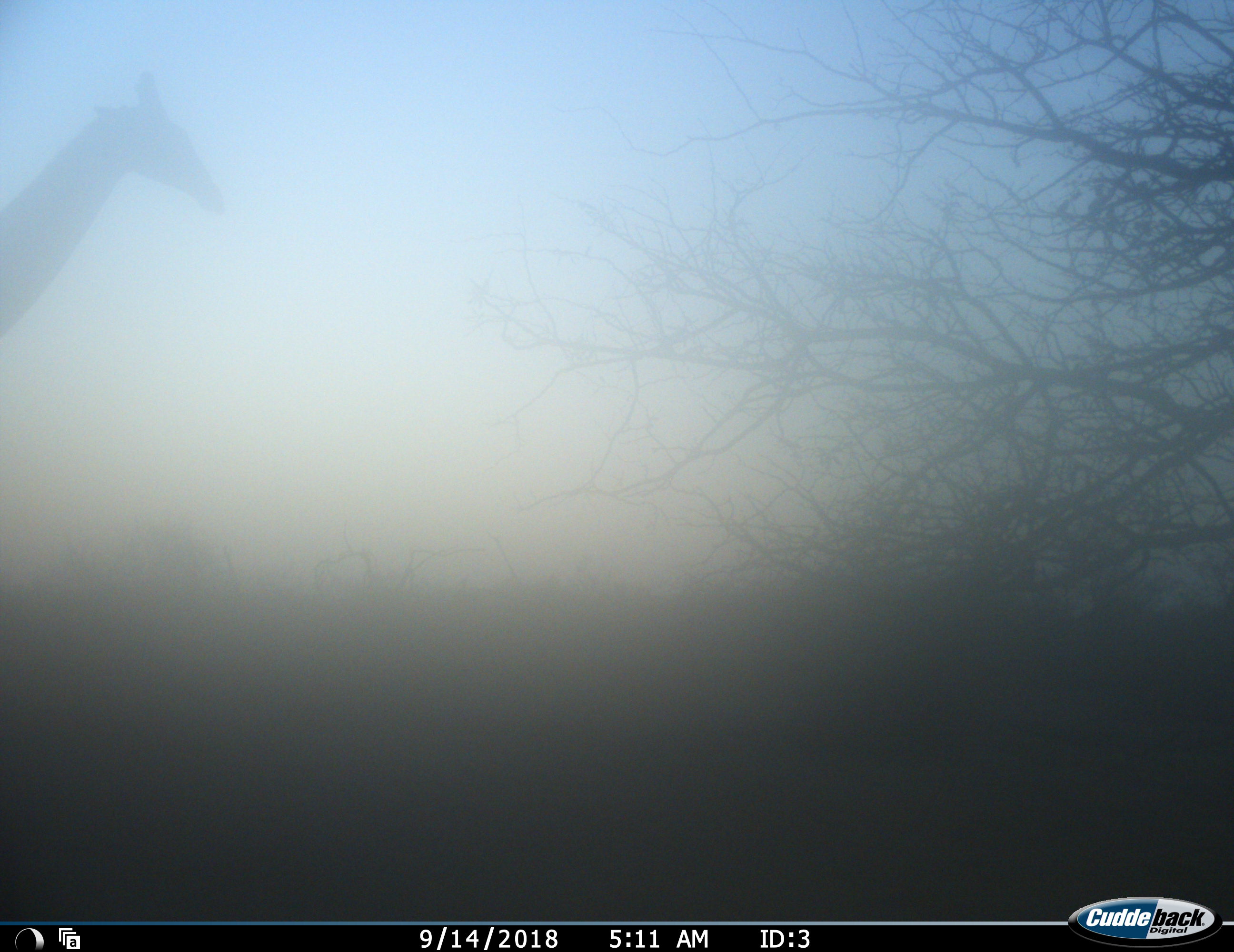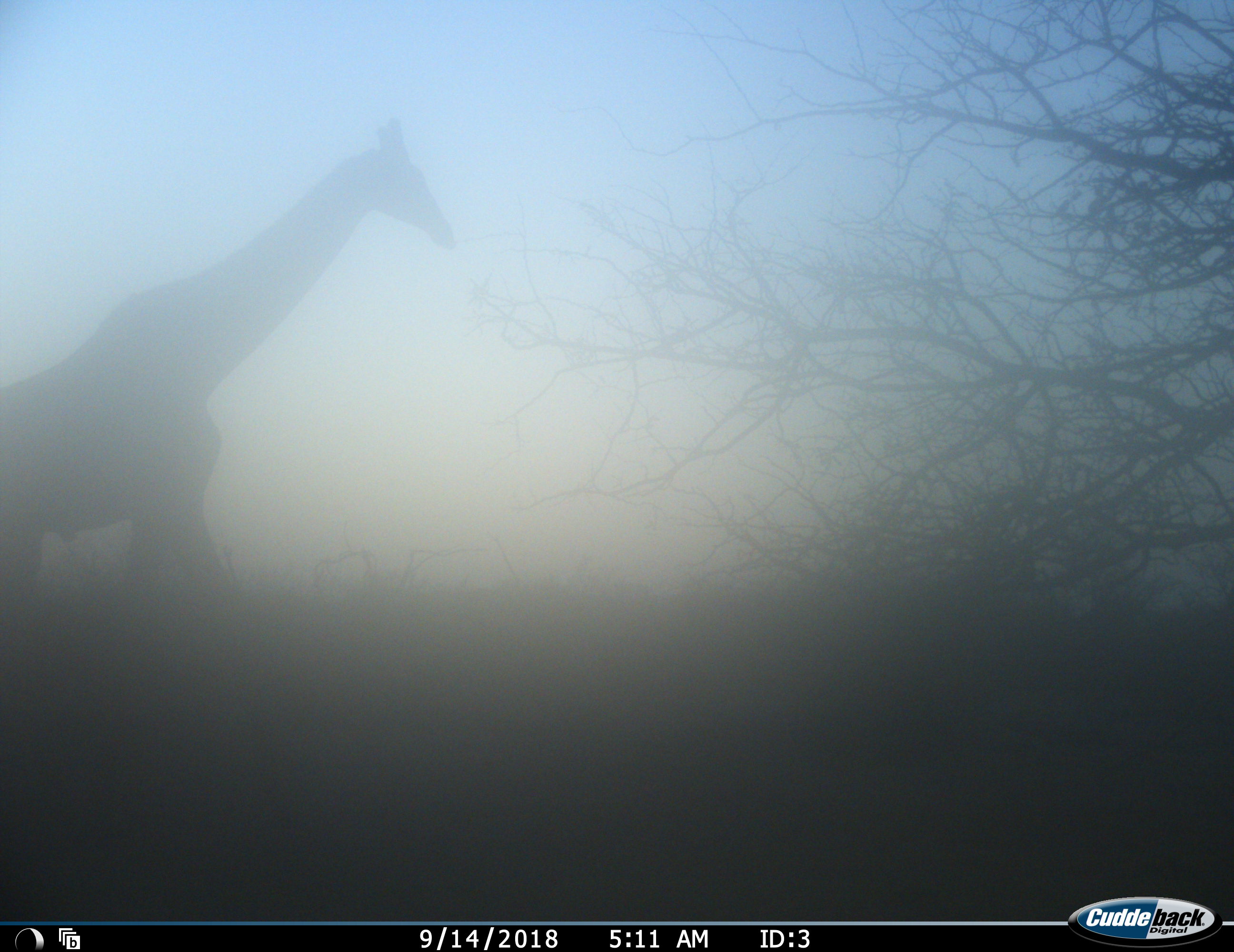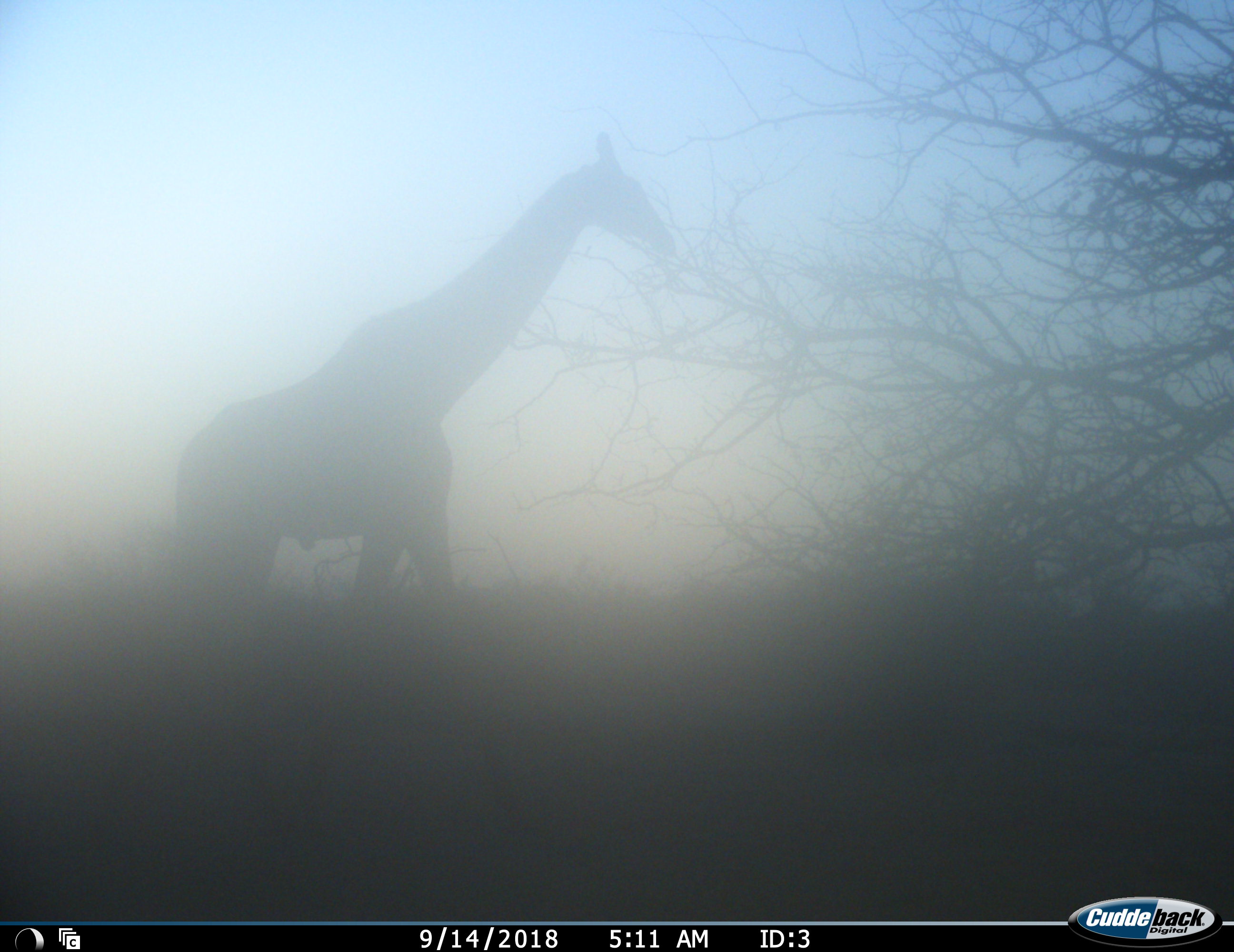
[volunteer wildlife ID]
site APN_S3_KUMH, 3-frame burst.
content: unidentified animal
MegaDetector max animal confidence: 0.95